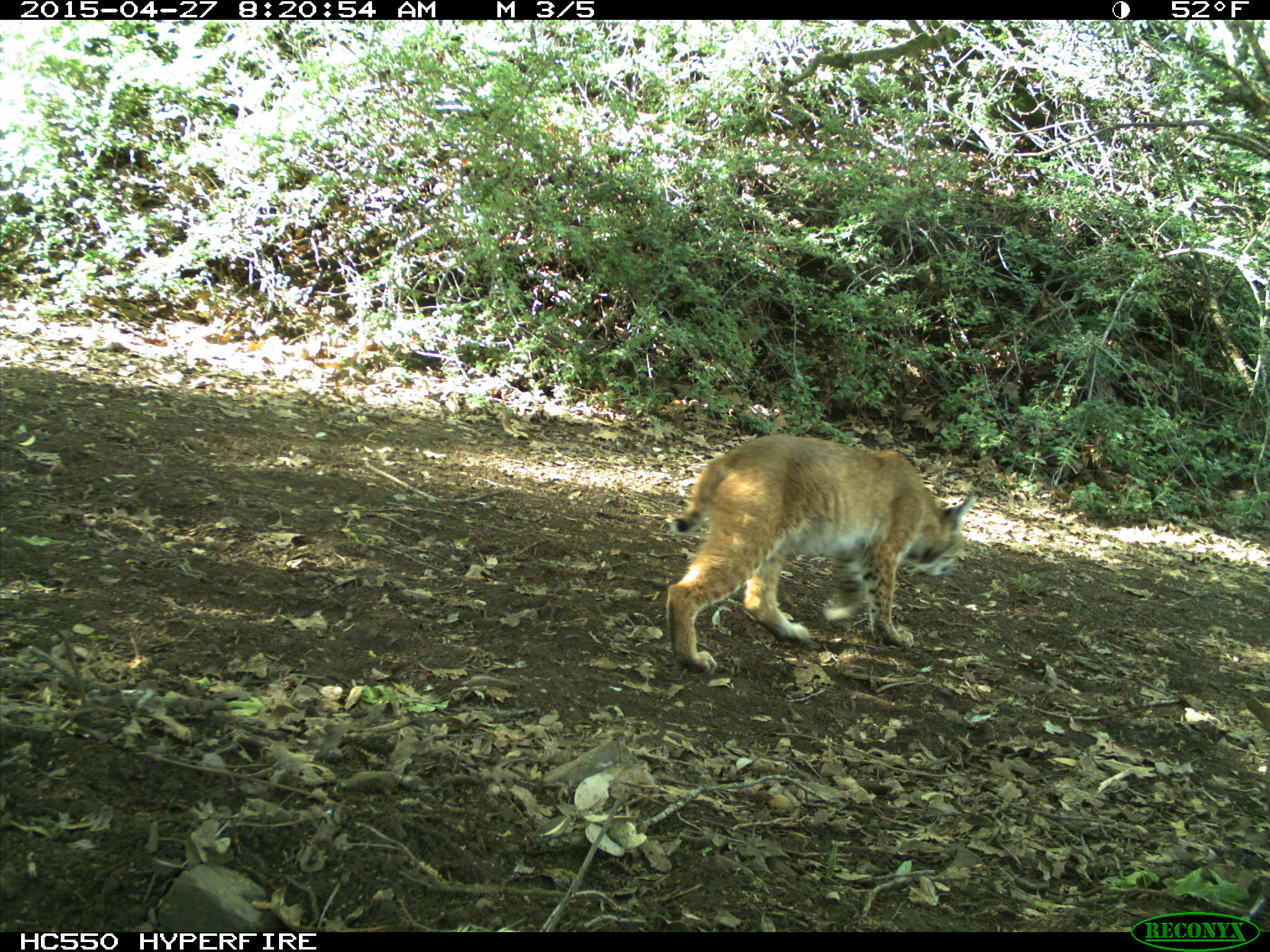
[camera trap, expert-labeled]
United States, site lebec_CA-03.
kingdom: Animalia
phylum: Chordata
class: Mammalia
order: Carnivora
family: Felidae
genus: Lynx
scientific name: Lynx rufus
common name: bobcat